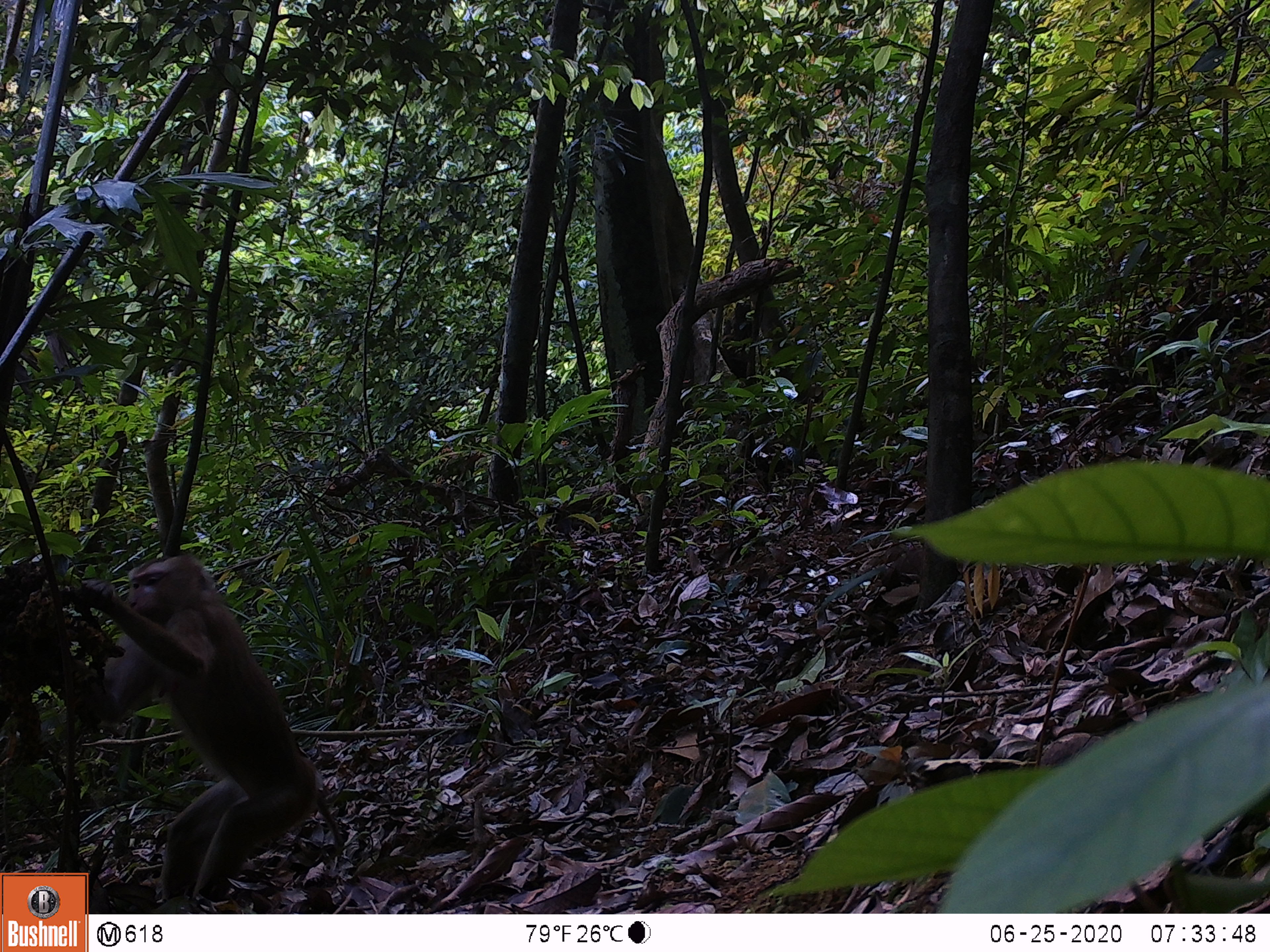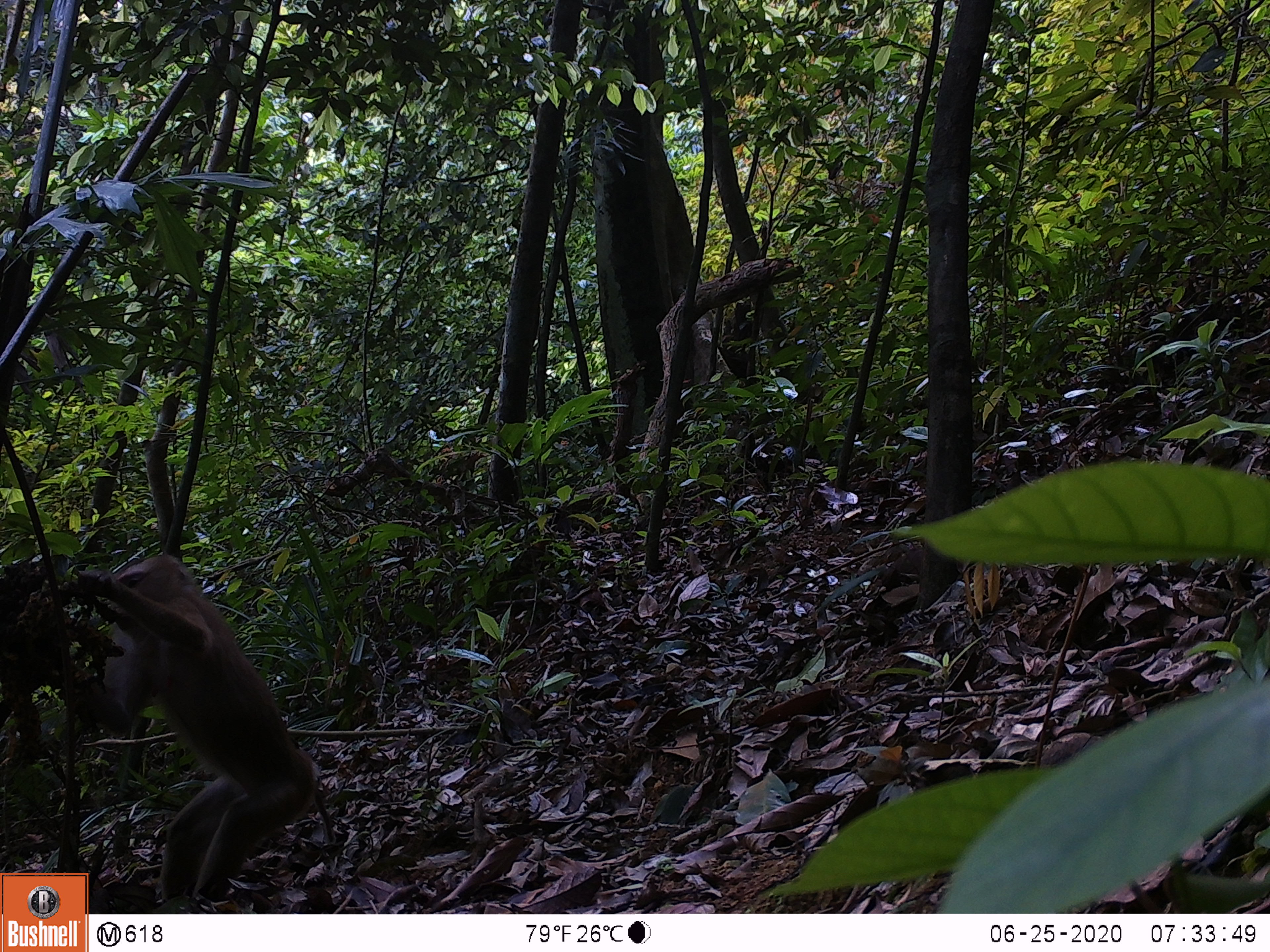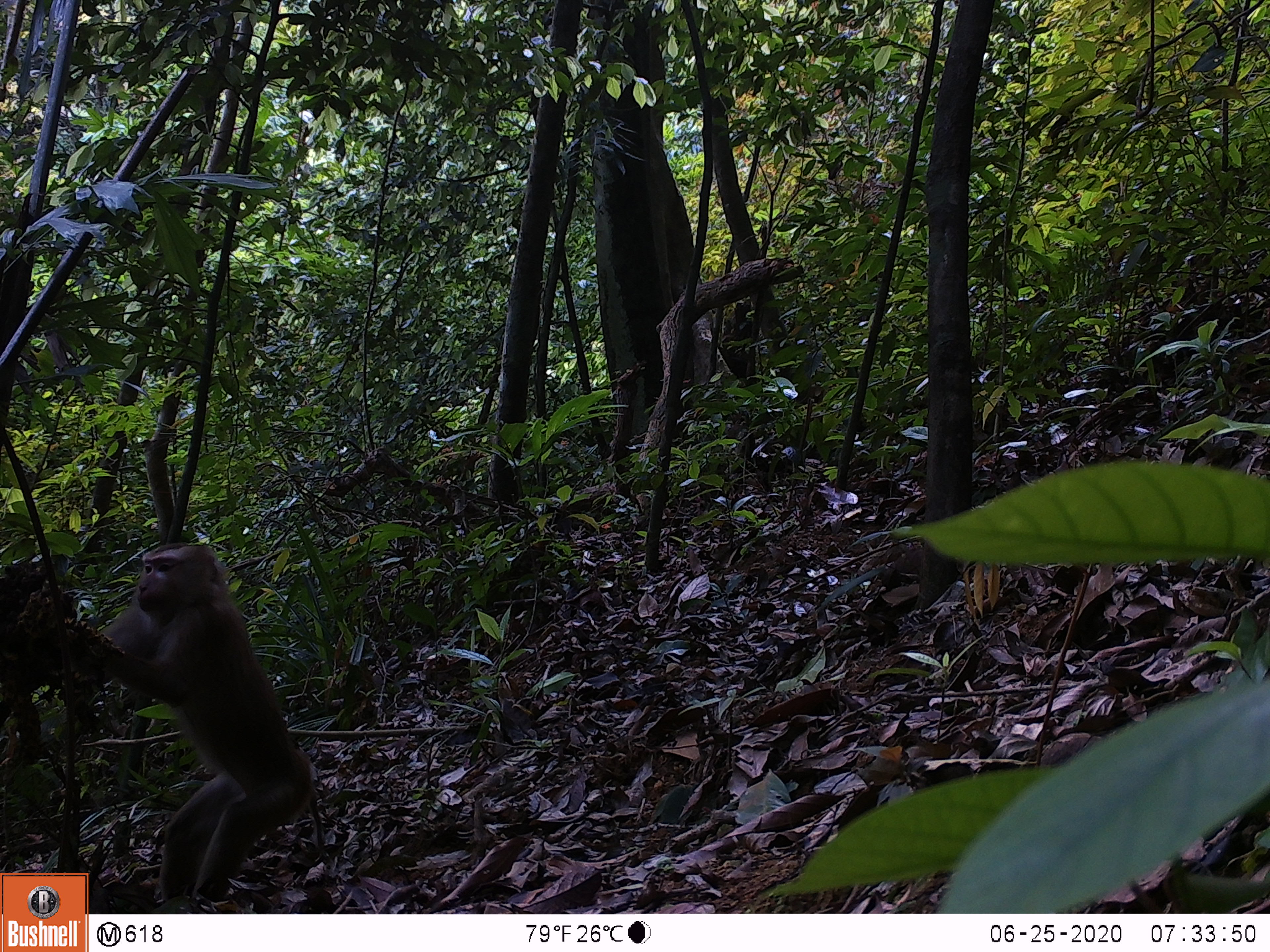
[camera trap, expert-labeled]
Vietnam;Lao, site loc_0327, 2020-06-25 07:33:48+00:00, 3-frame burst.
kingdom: Animalia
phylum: Chordata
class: Mammalia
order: Primates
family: Cercopithecidae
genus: Macaca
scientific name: Macaca nemestrina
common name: pig-tailed macaque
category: pig tailed macaque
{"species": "pig tailed macaque (pig-tailed macaque) (Macaca nemestrina)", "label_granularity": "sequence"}